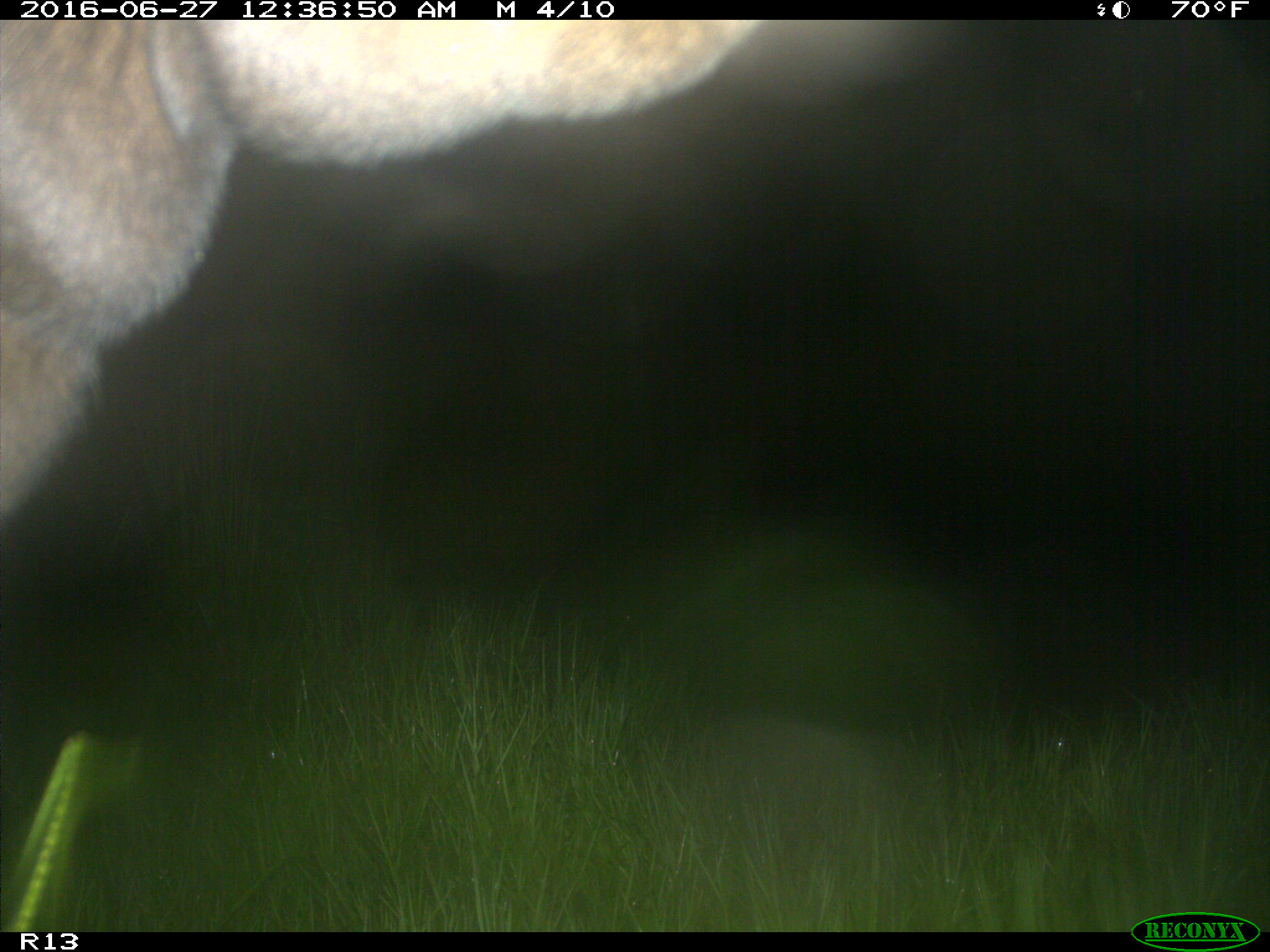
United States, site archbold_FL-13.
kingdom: Animalia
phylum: Chordata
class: Mammalia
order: Artiodactyla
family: Bovidae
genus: Bos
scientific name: Bos taurus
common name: domestic cow